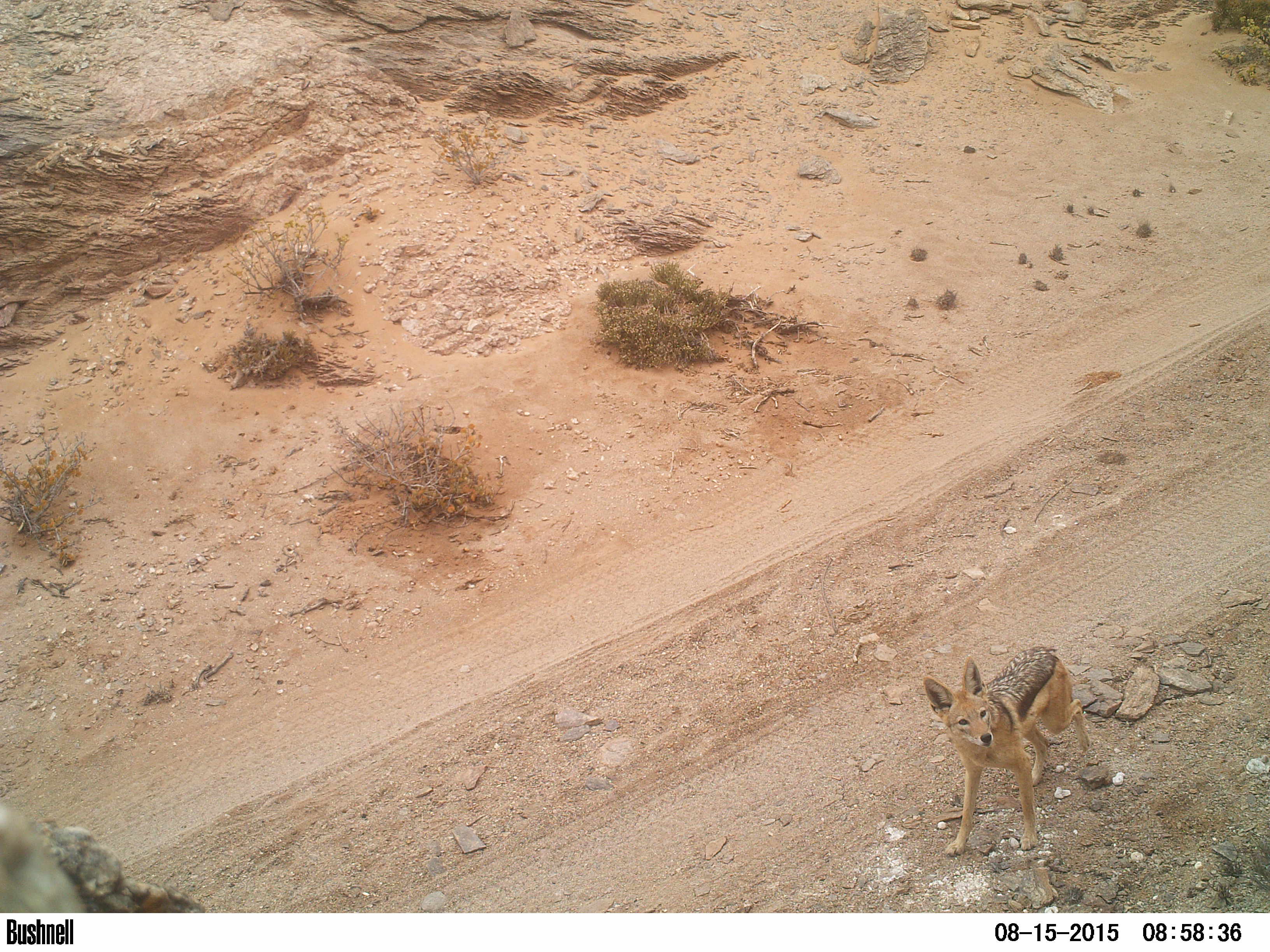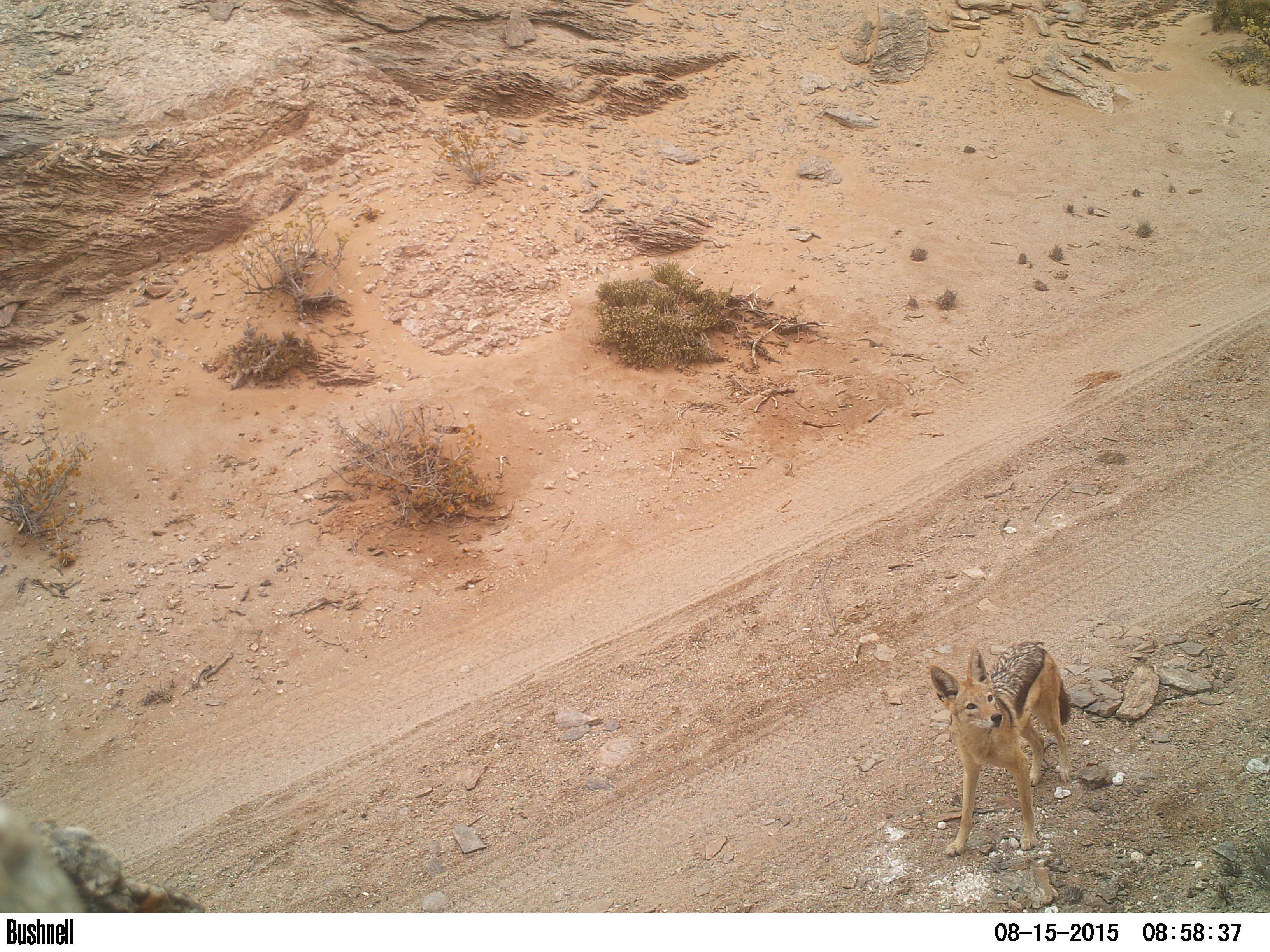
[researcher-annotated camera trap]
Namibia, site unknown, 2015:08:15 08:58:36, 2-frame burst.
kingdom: Animalia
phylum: Chordata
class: Mammalia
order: Carnivora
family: Canidae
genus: Lupulella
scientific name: Lupulella mesomelas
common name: black-backed jackal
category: canis mesomelas